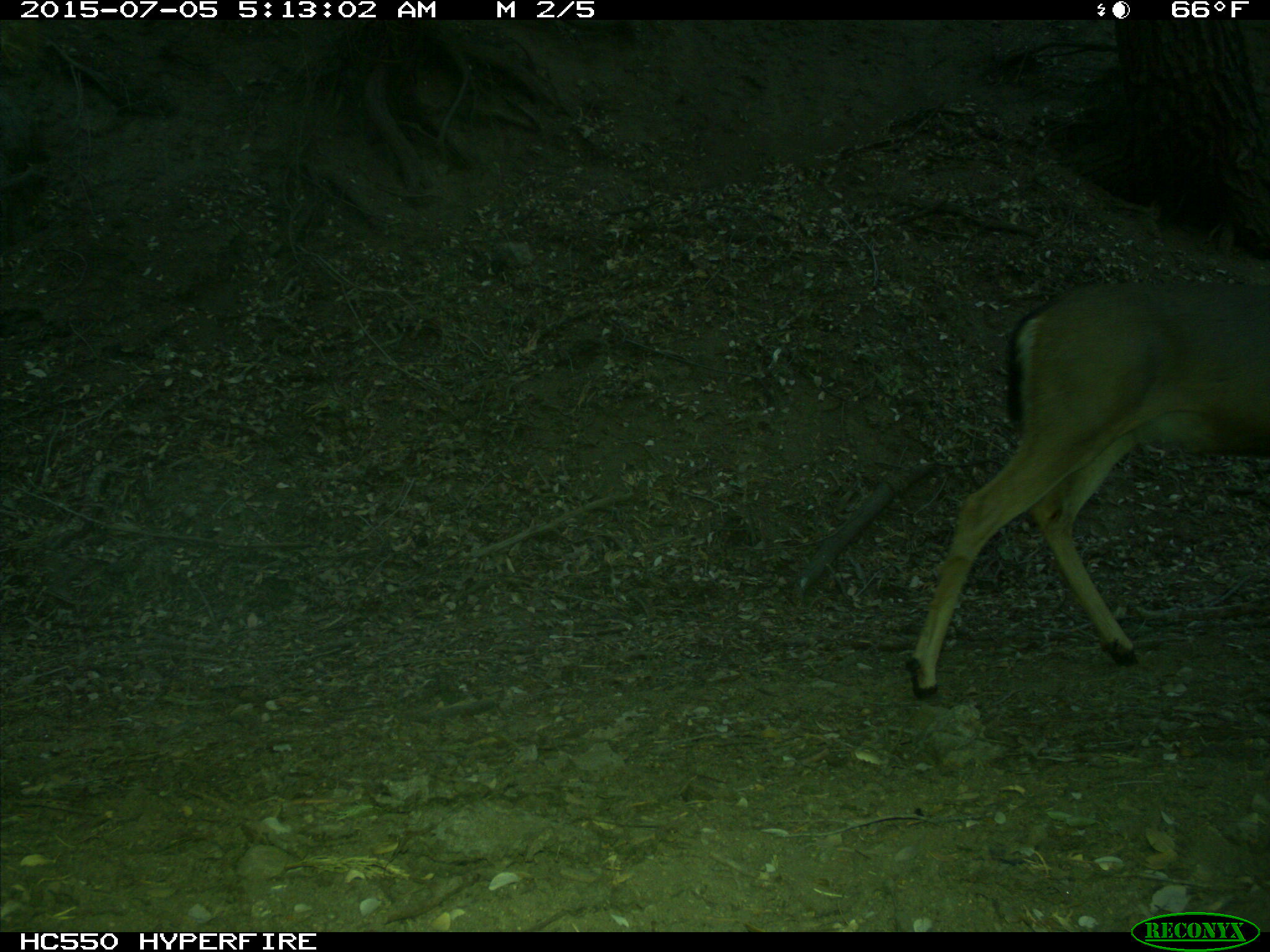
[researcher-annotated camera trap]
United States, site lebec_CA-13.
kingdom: Animalia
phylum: Chordata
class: Mammalia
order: Artiodactyla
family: Cervidae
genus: Odocoileus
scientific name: Odocoileus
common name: deer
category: unidentified deer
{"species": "unidentified deer (deer) (Odocoileus)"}